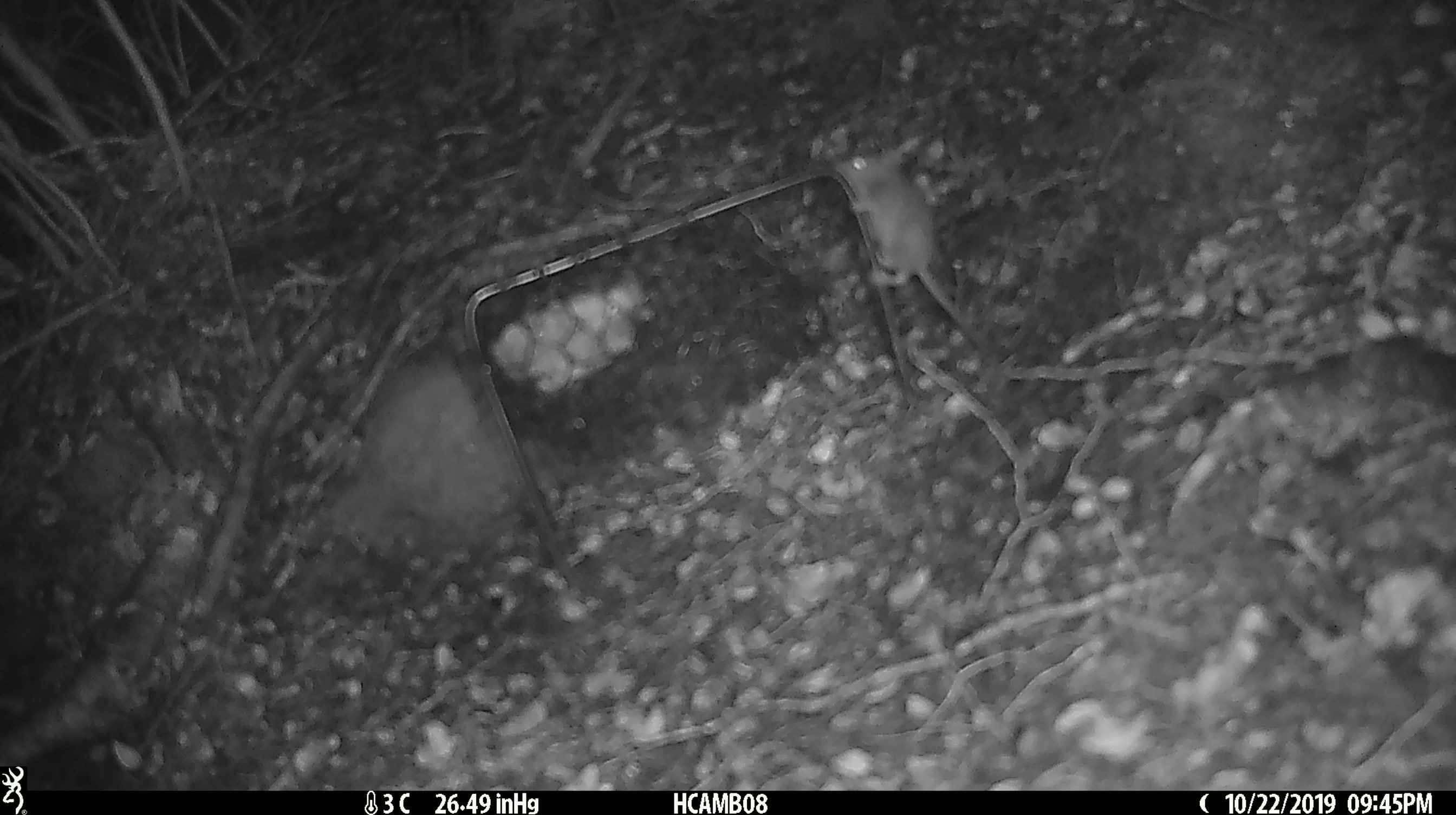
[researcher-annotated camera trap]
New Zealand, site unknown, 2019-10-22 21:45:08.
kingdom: Animalia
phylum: Chordata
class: Mammalia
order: Rodentia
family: Muridae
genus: Mus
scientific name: Mus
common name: mouse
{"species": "mouse (Mus)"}